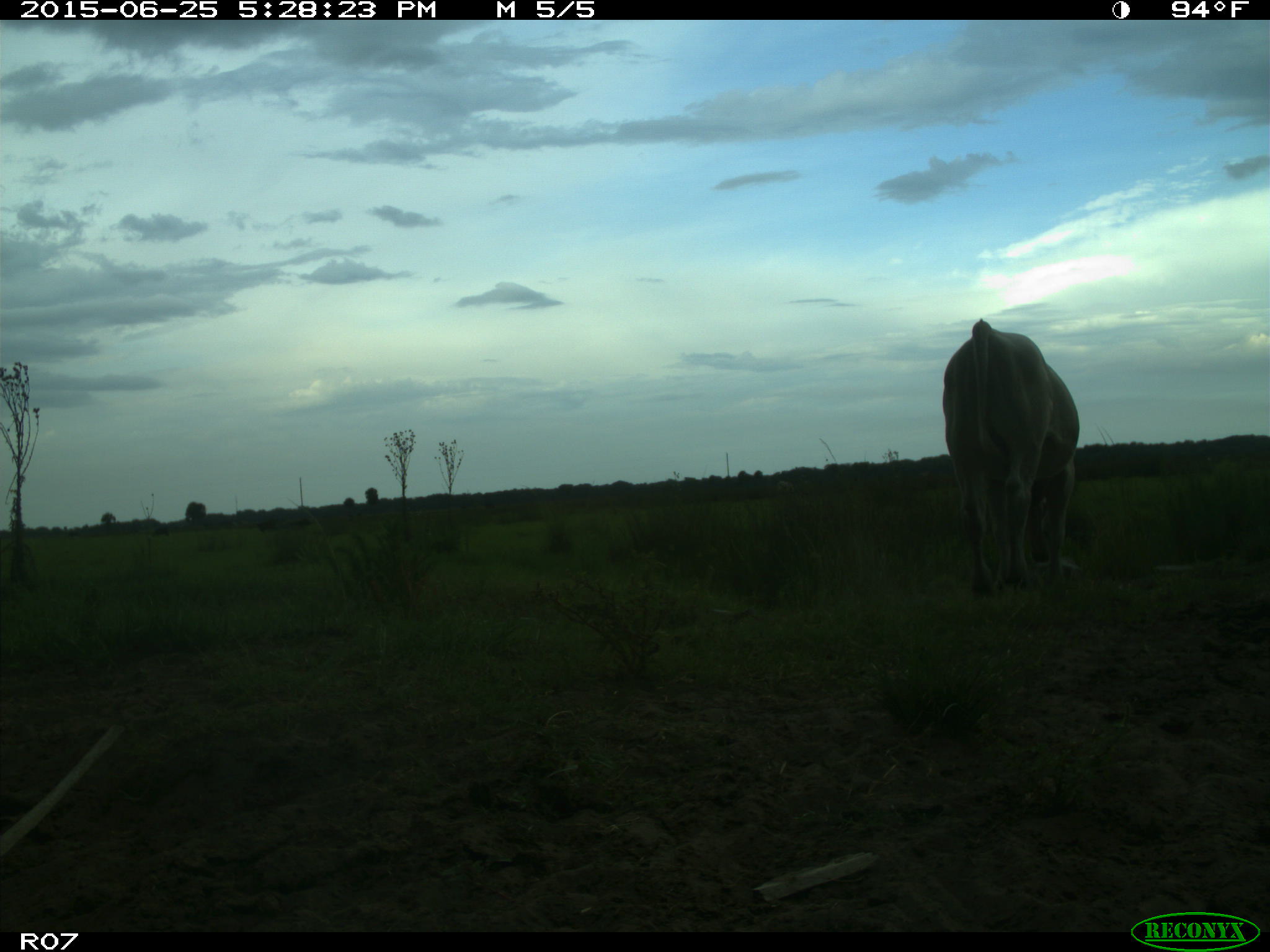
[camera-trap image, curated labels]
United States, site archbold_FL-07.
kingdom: Animalia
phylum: Chordata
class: Mammalia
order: Artiodactyla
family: Bovidae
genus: Bos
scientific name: Bos taurus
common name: domestic cow